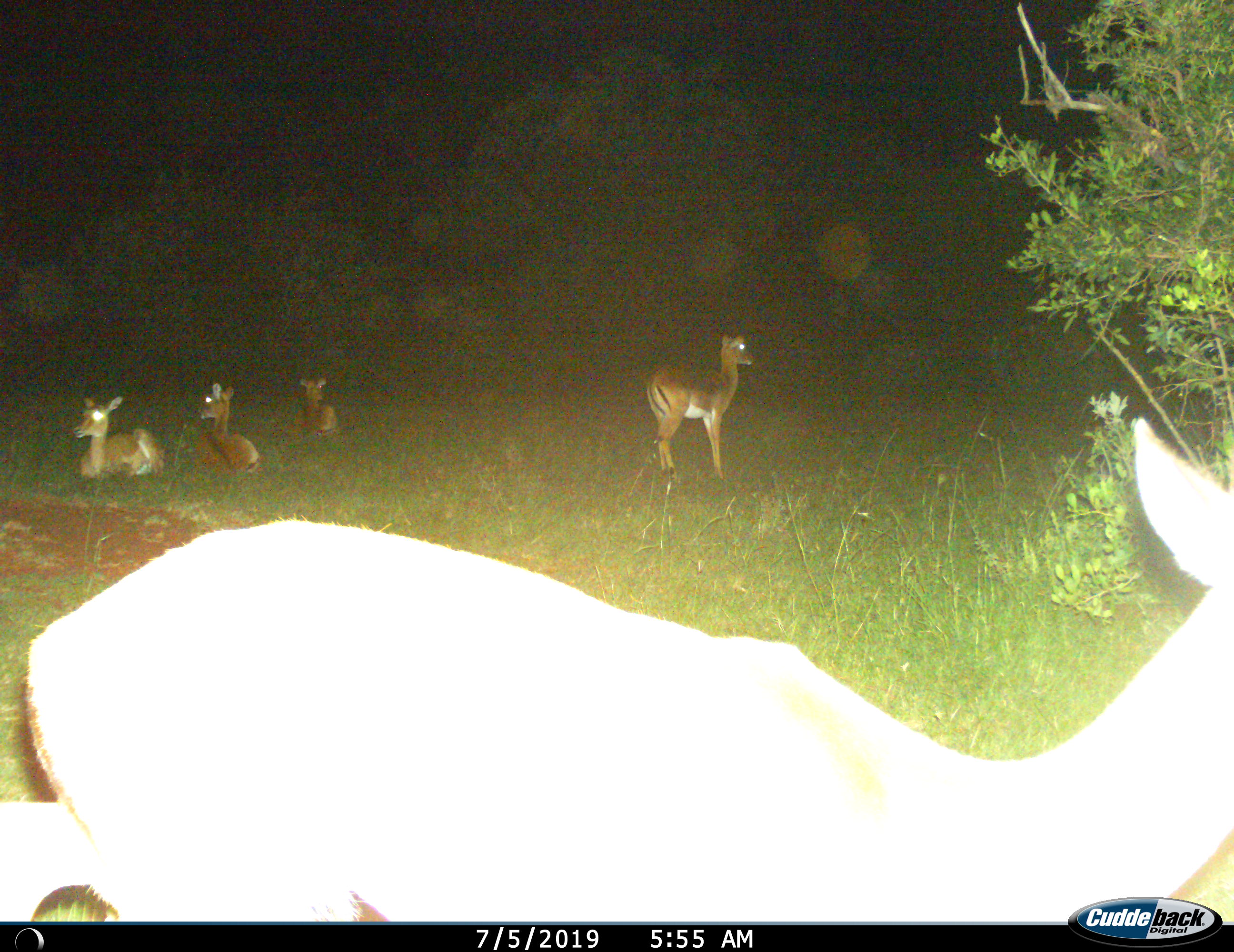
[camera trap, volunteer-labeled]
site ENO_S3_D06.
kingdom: Animalia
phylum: Chordata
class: Mammalia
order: Artiodactyla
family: Bovidae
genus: Aepyceros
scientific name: Aepyceros melampus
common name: impala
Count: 5.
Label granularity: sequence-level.